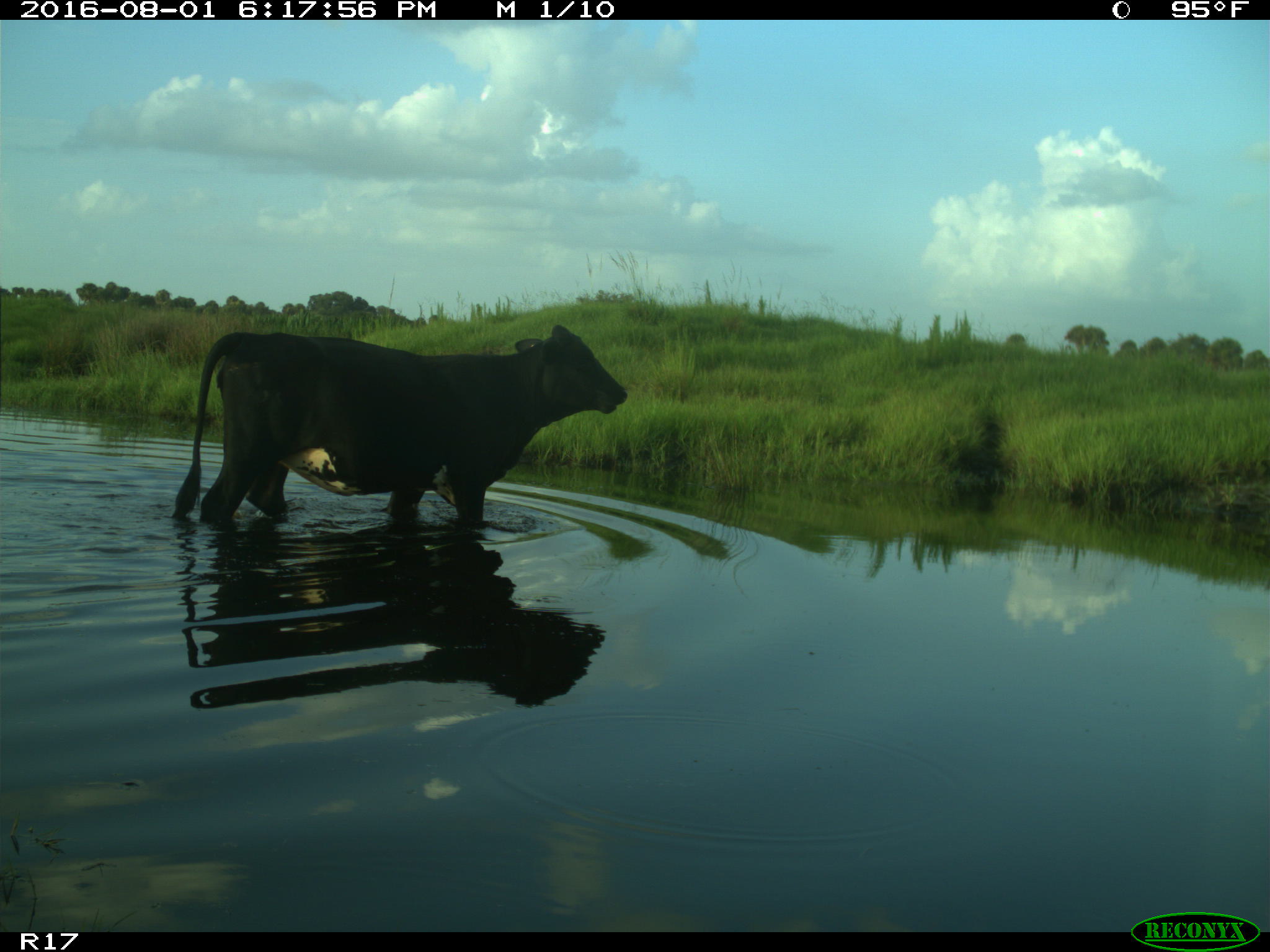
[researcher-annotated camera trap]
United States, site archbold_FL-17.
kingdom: Animalia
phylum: Chordata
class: Mammalia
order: Artiodactyla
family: Bovidae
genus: Bos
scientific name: Bos taurus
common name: domestic cow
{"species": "Bos taurus (domestic cow)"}